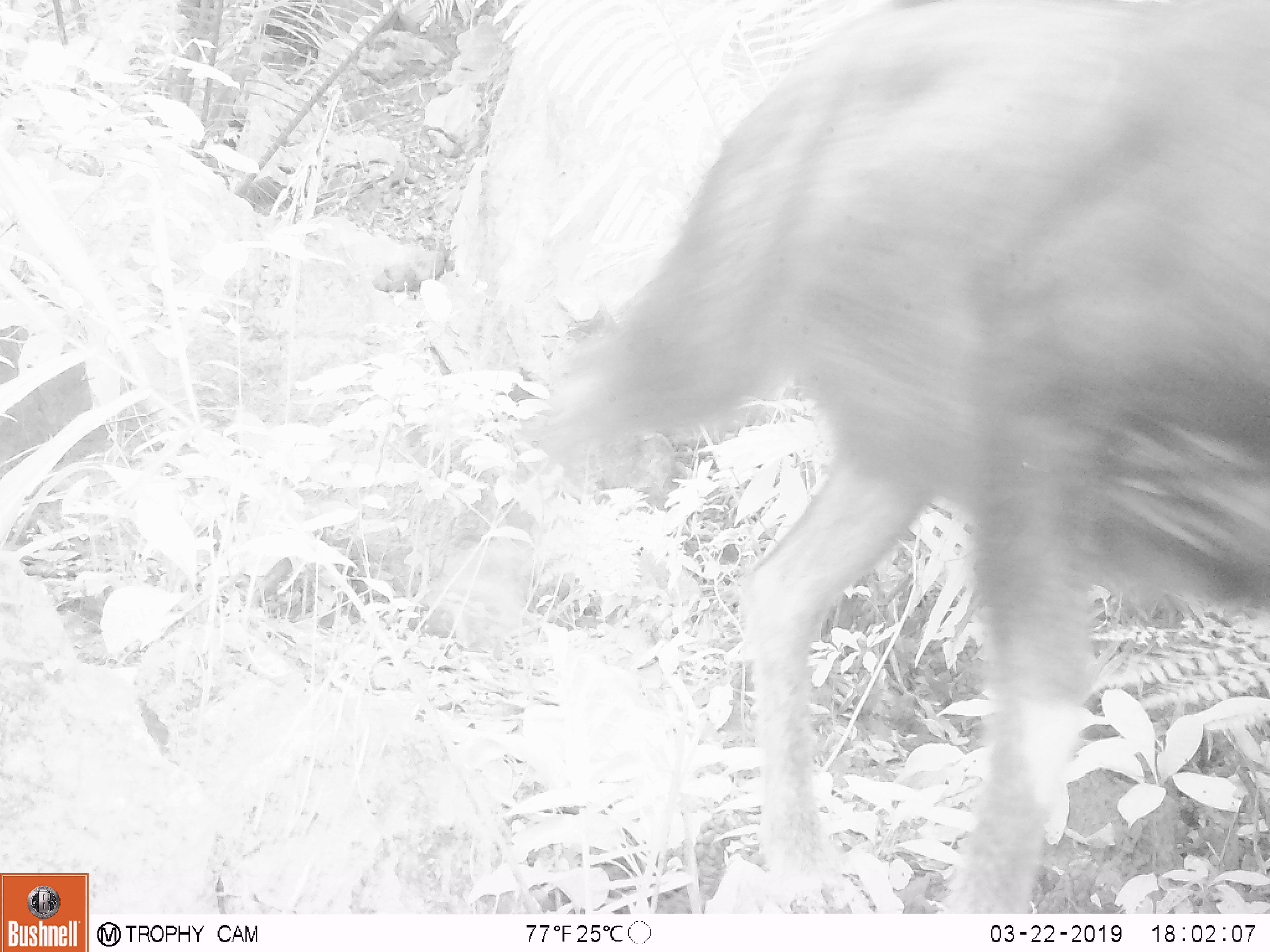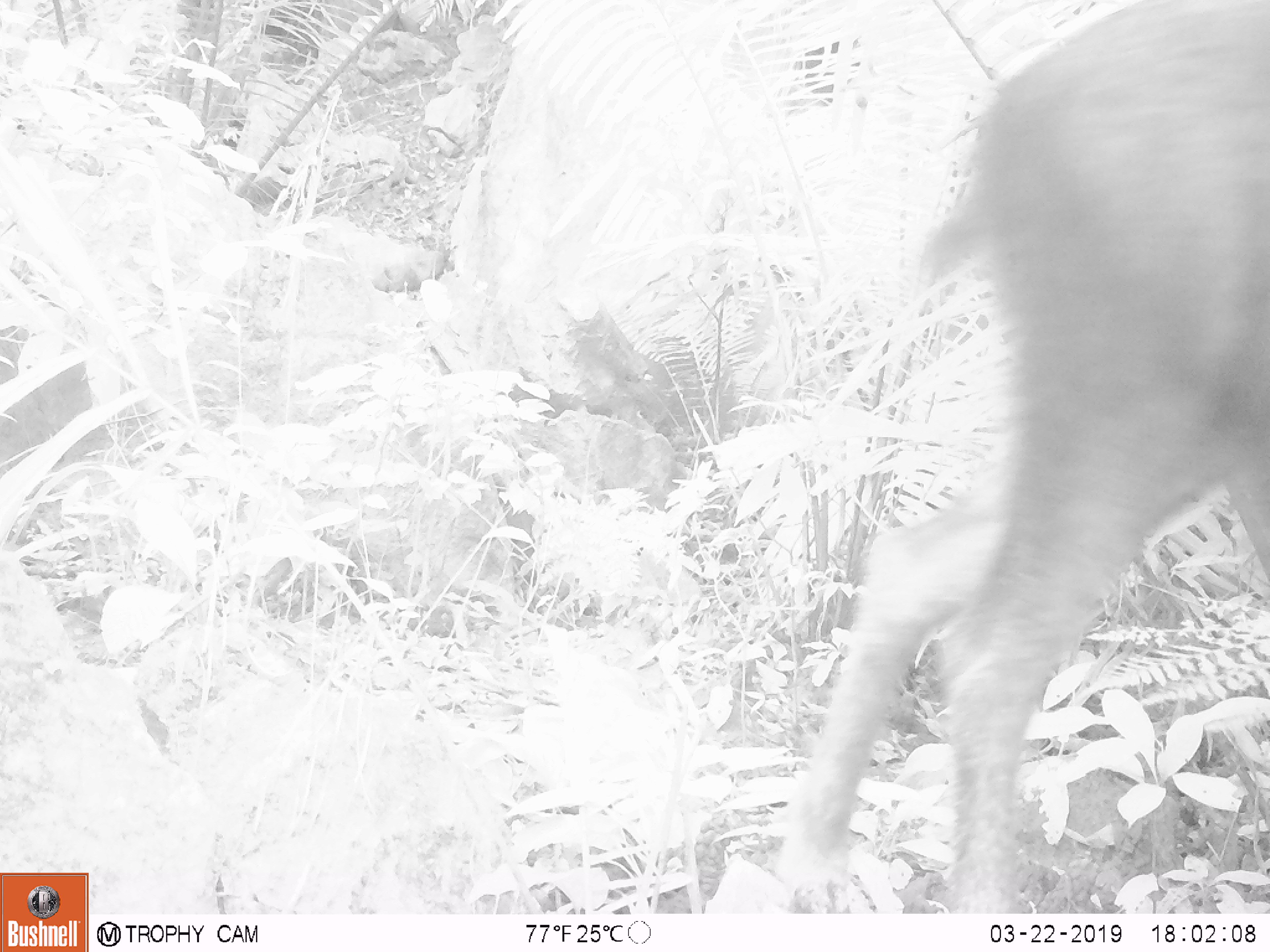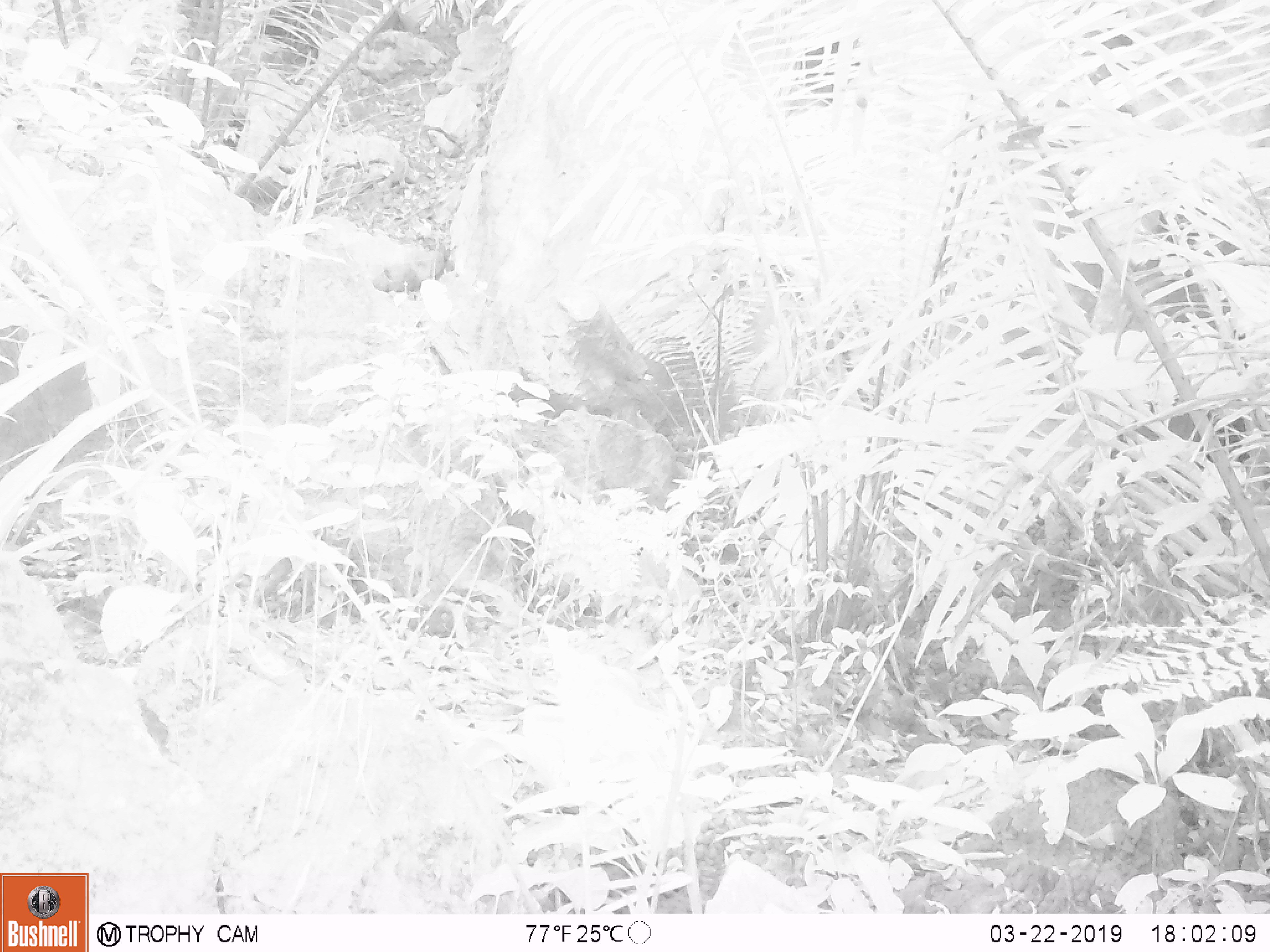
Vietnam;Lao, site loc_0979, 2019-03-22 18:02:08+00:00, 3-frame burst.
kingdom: Animalia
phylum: Chordata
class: Mammalia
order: Artiodactyla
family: Bovidae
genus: Capricornis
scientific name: Capricornis sumatraensis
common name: chinese serow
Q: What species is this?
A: Chinese serow (Capricornis sumatraensis).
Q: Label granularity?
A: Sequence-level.